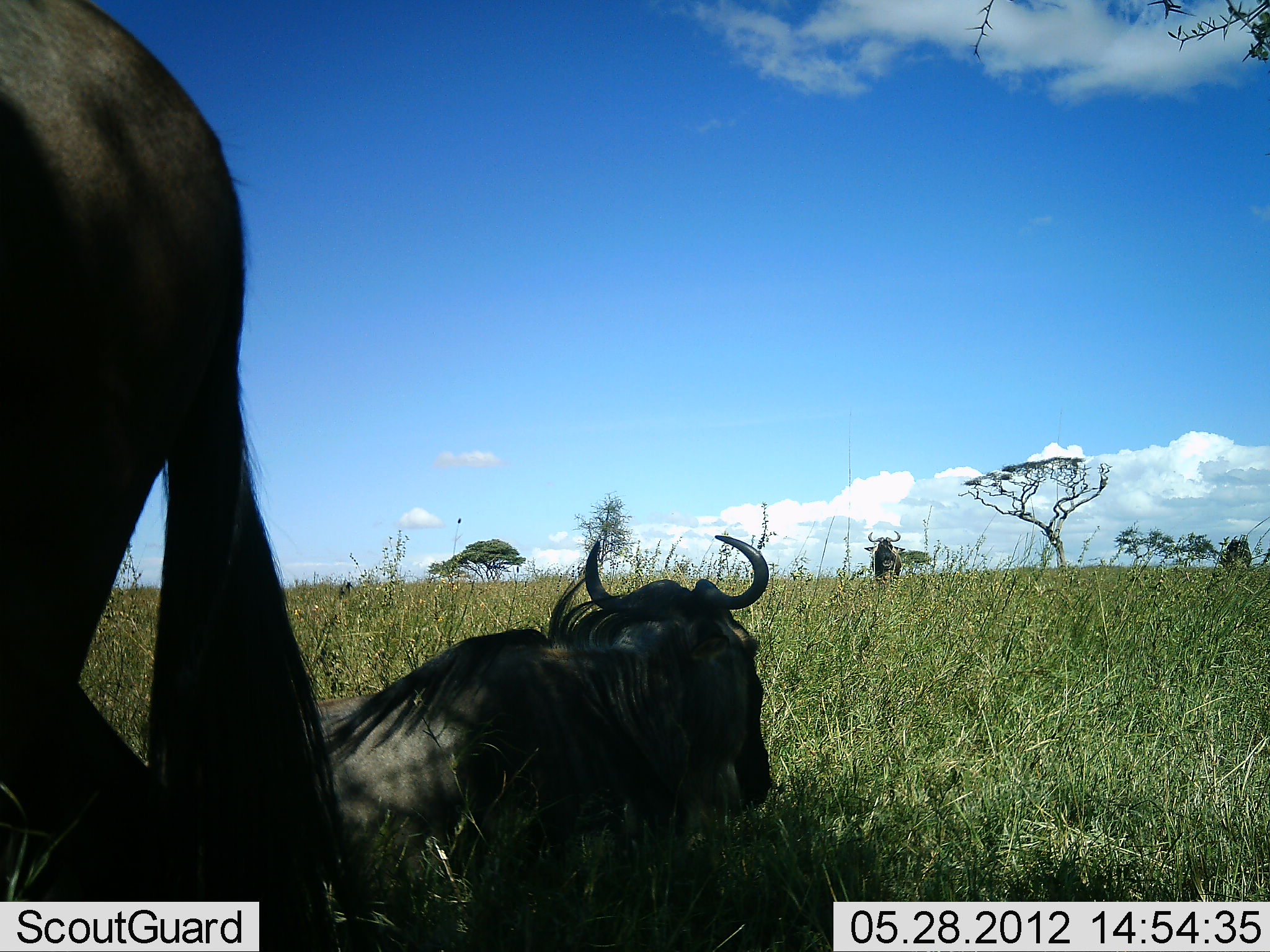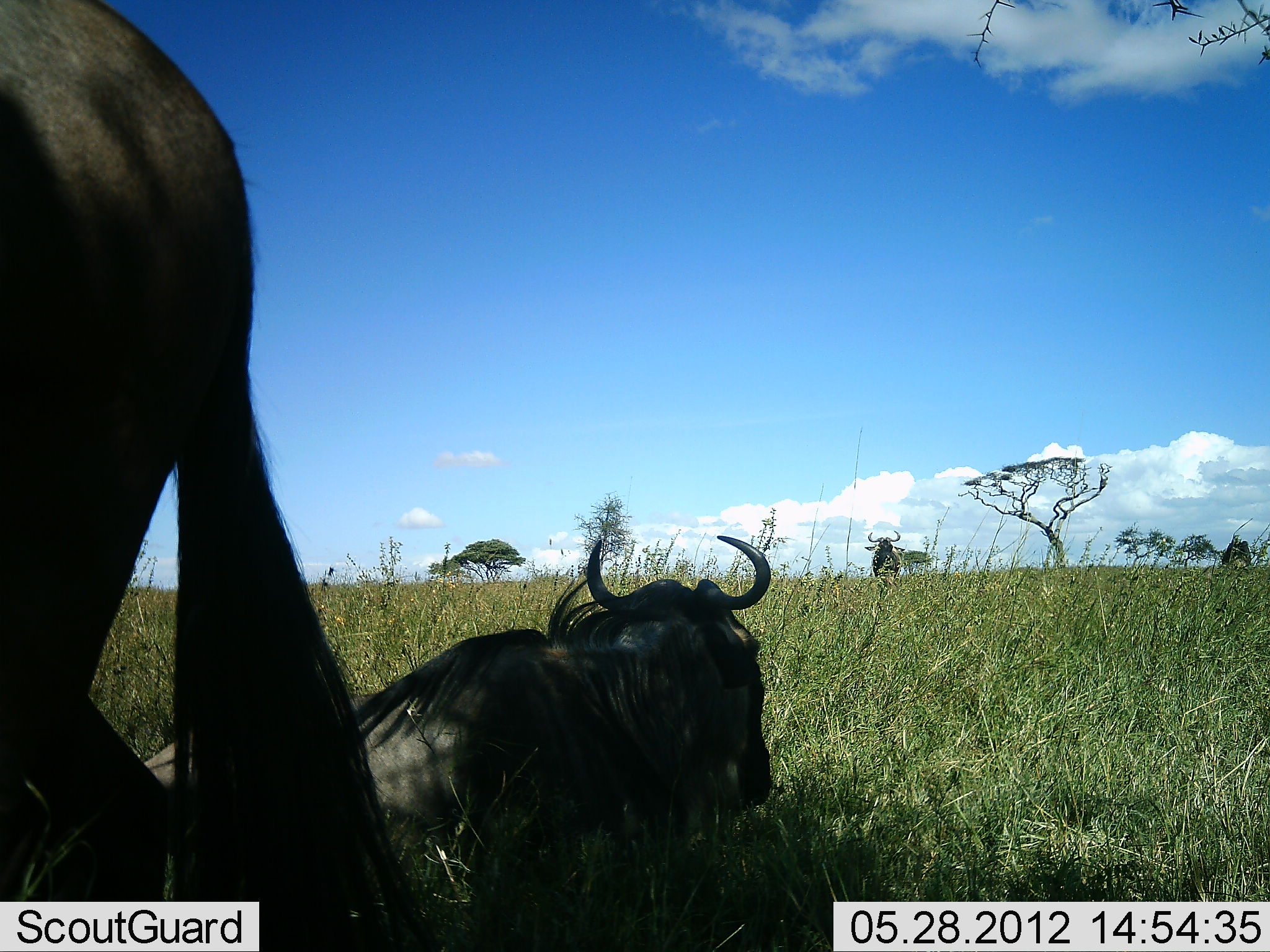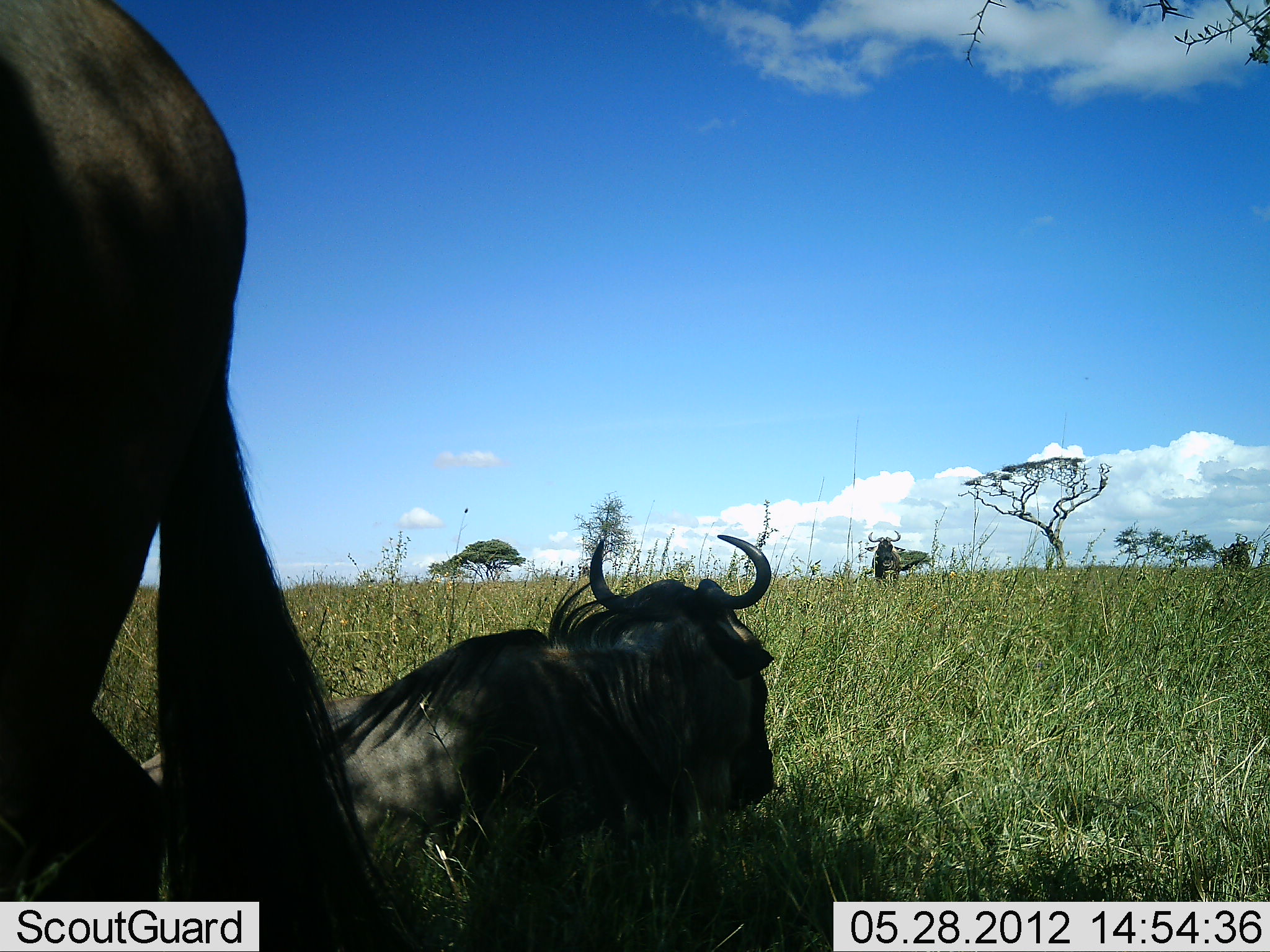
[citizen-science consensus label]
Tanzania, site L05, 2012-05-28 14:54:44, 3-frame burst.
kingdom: Animalia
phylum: Chordata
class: Mammalia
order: Artiodactyla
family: Bovidae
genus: Connochaetes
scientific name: Connochaetes taurinus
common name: blue wildebeest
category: wildebeest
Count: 3.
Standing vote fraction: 80%.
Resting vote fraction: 100%.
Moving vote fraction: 20%.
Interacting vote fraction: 0%.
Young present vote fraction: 0%.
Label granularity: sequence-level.